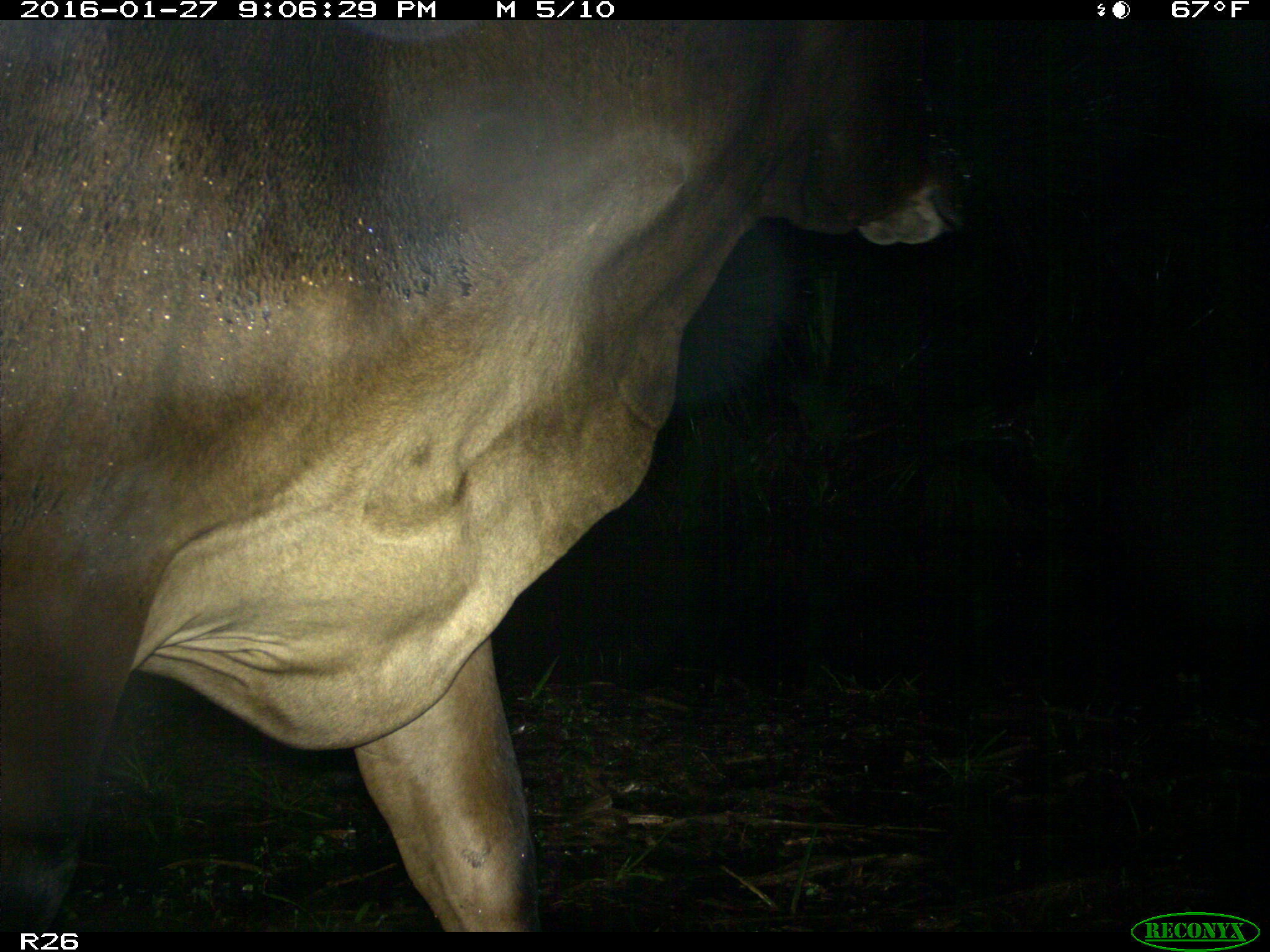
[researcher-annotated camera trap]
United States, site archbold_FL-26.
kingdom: Animalia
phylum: Chordata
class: Mammalia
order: Artiodactyla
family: Bovidae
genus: Bos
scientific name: Bos taurus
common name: domestic cow